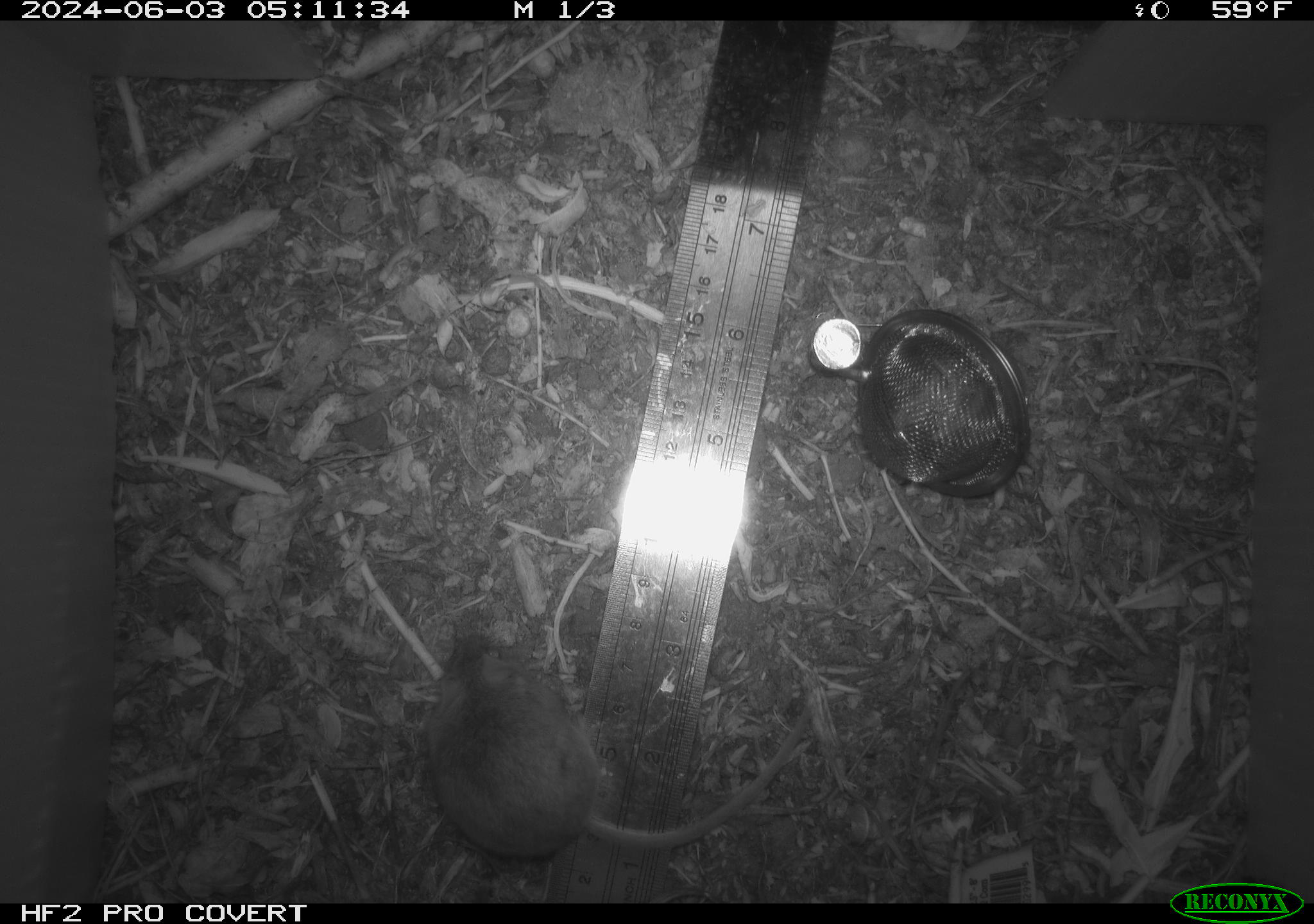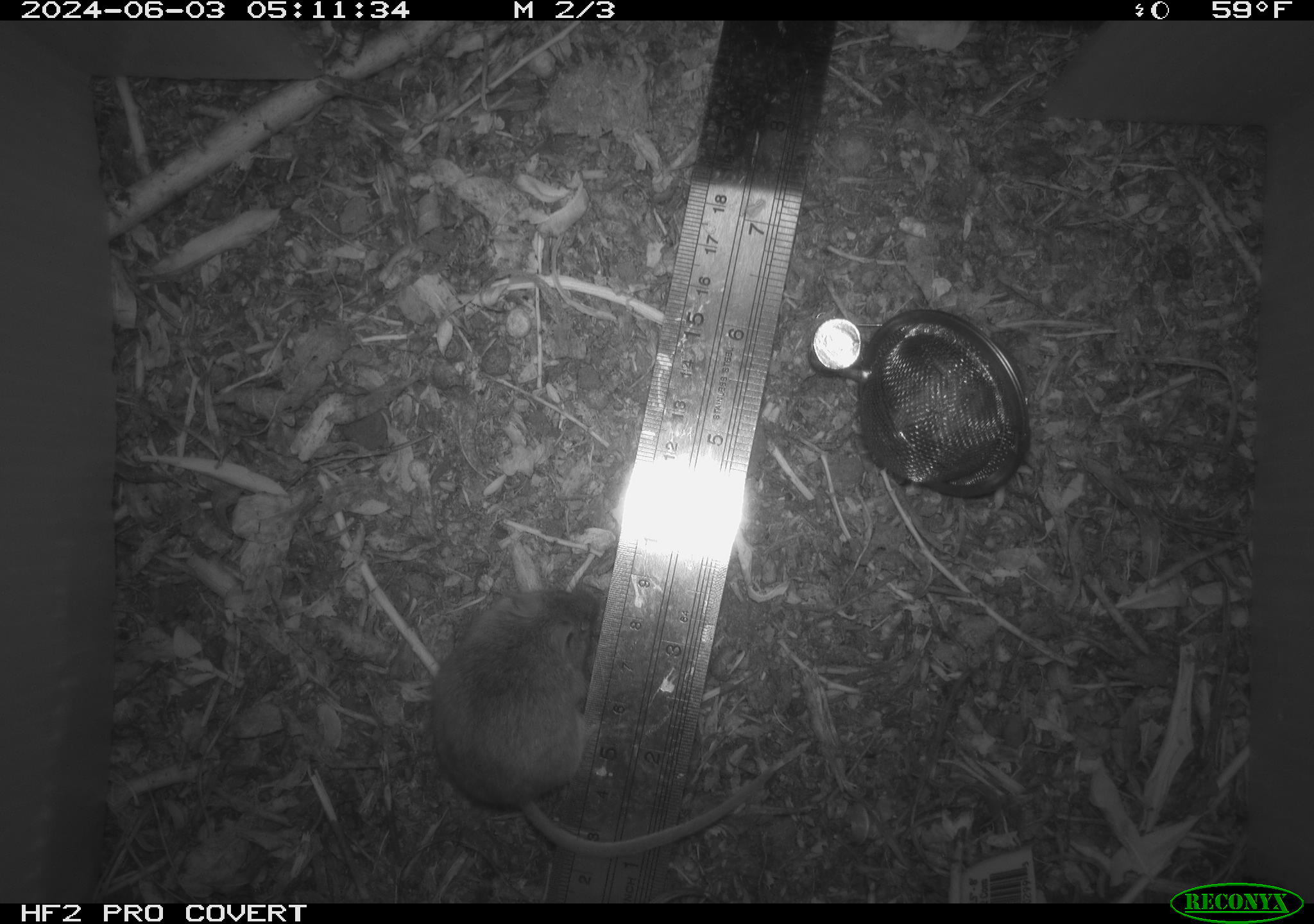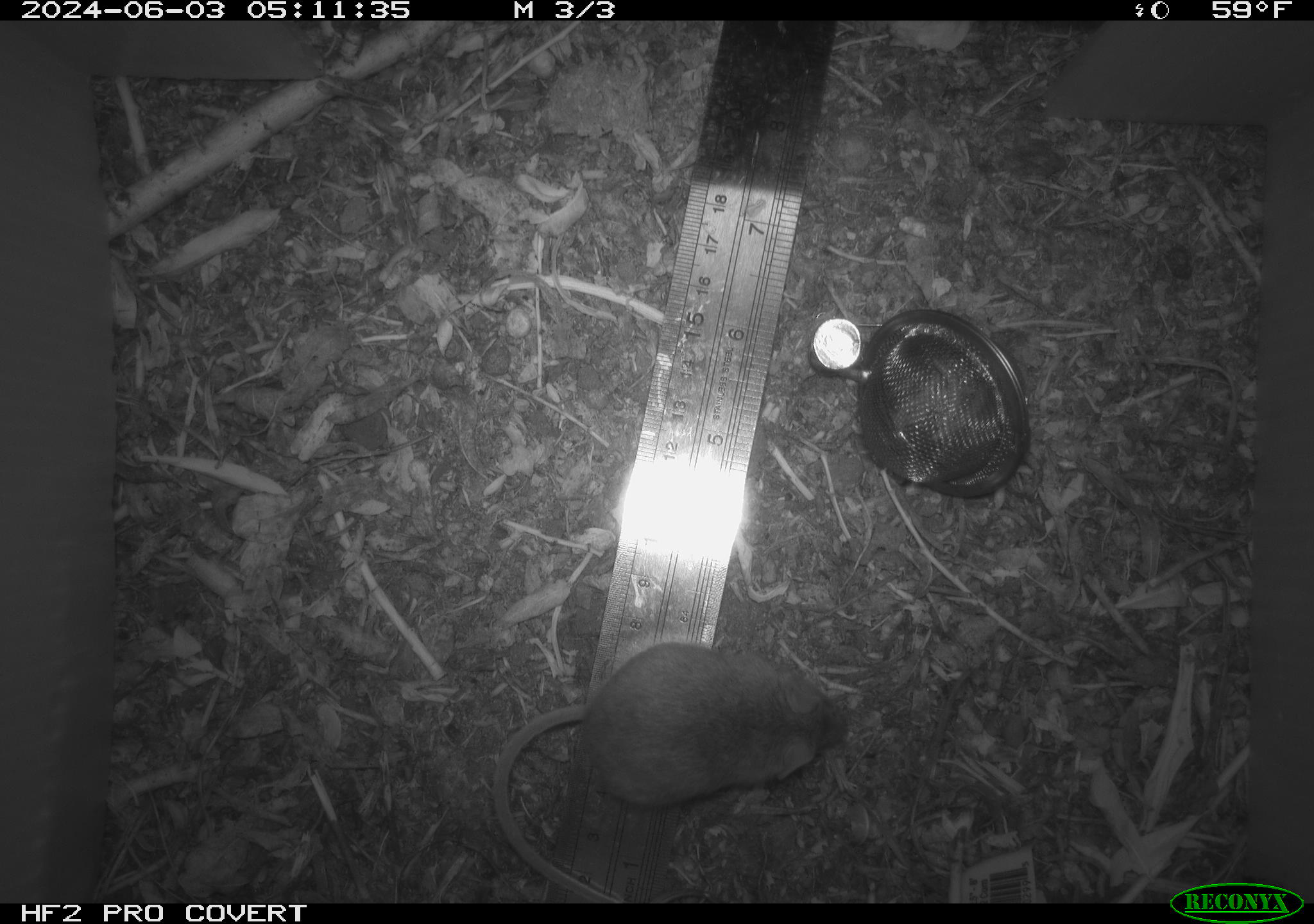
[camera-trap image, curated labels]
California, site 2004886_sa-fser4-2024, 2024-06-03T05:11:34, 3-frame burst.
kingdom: Animalia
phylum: Chordata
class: Mammalia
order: Rodentia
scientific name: Rodentia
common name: rodent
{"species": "rodent (Rodentia)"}